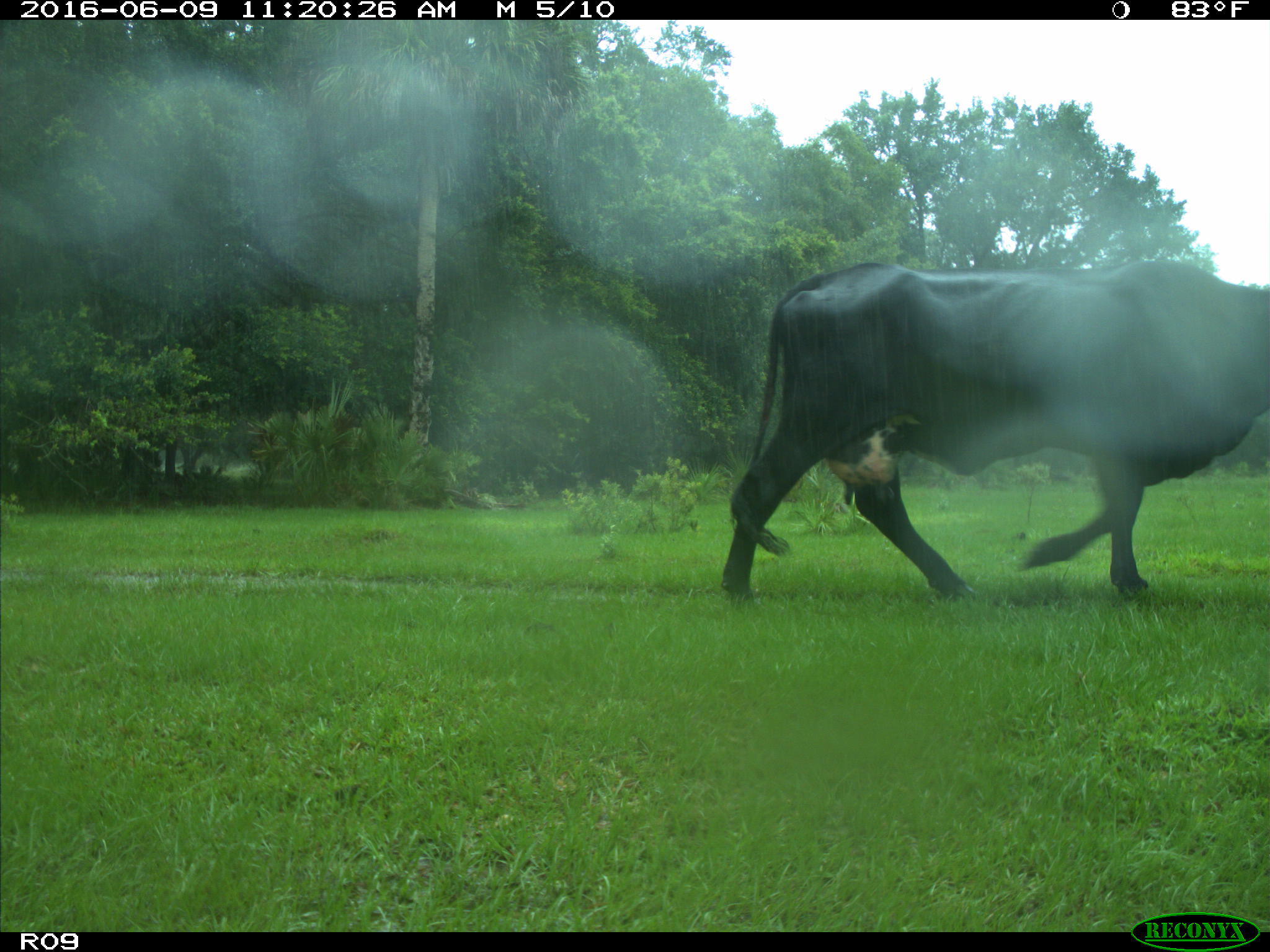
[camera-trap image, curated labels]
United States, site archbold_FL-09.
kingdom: Animalia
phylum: Chordata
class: Mammalia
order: Artiodactyla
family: Bovidae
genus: Bos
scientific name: Bos taurus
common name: domestic cow